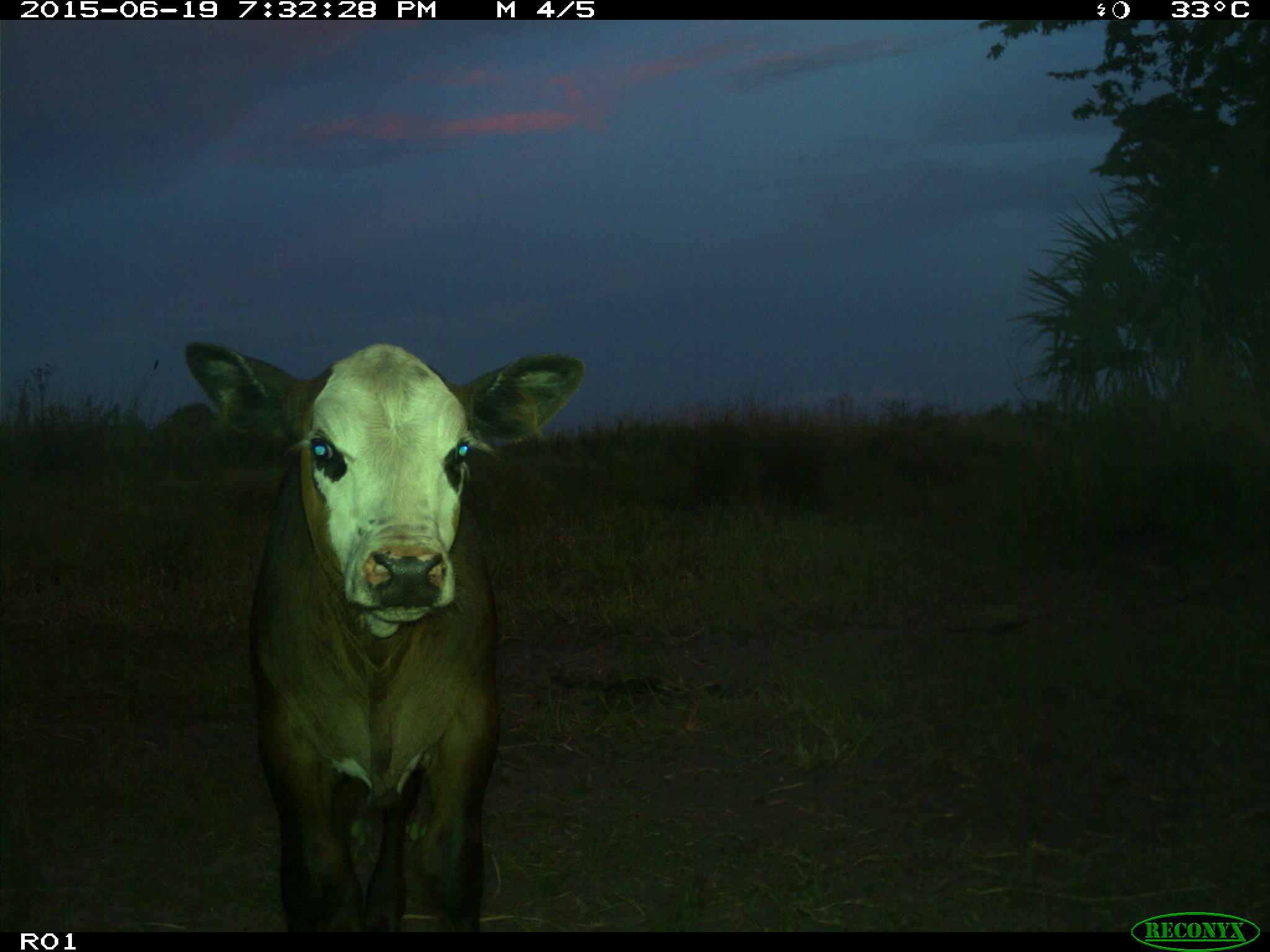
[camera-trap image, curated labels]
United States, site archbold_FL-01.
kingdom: Animalia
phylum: Chordata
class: Mammalia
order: Artiodactyla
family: Bovidae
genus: Bos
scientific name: Bos taurus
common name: domestic cow